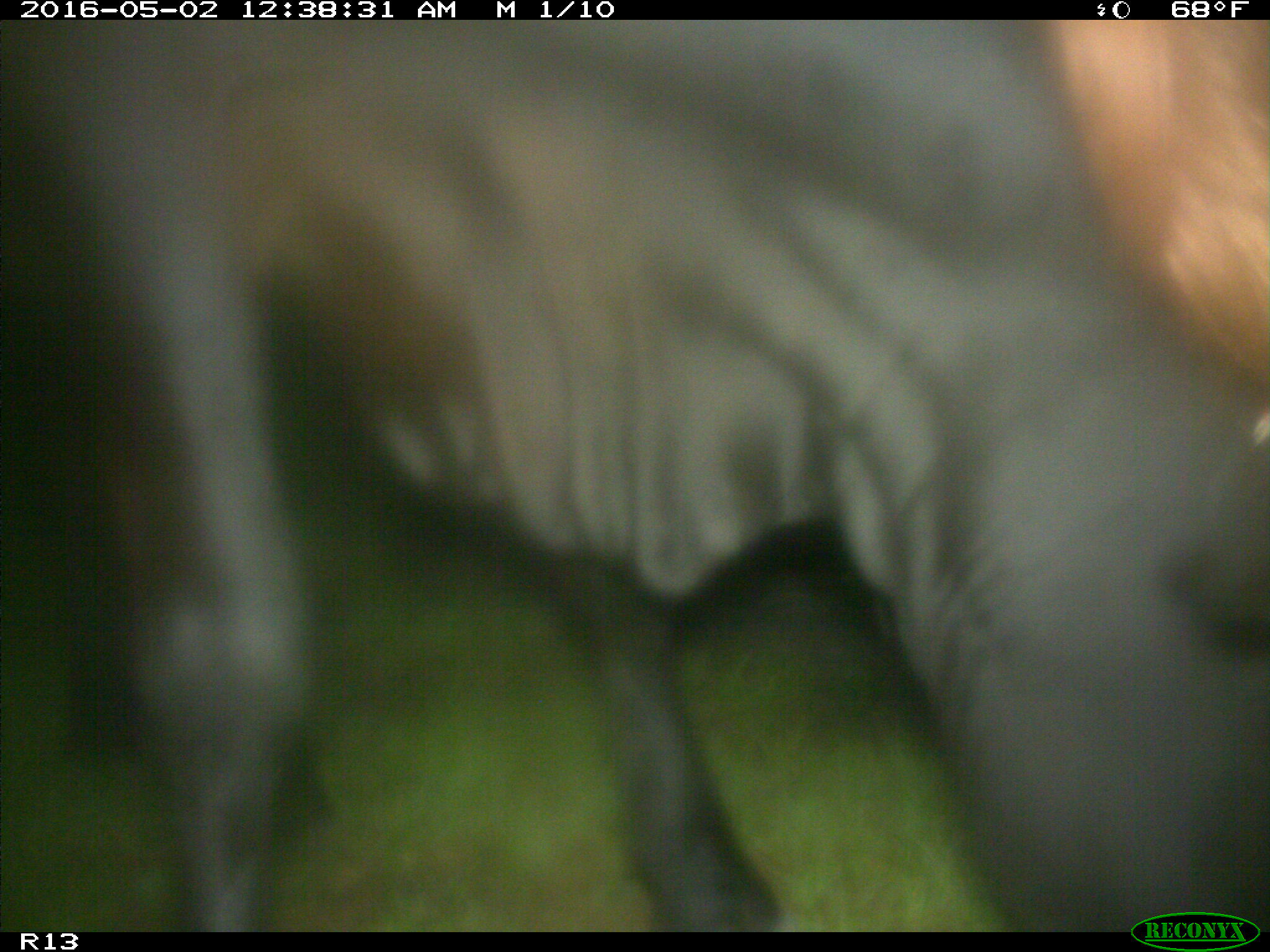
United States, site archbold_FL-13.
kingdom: Animalia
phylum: Chordata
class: Mammalia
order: Artiodactyla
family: Bovidae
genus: Bos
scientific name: Bos taurus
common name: domestic cow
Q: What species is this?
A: Bos taurus (domestic cow).